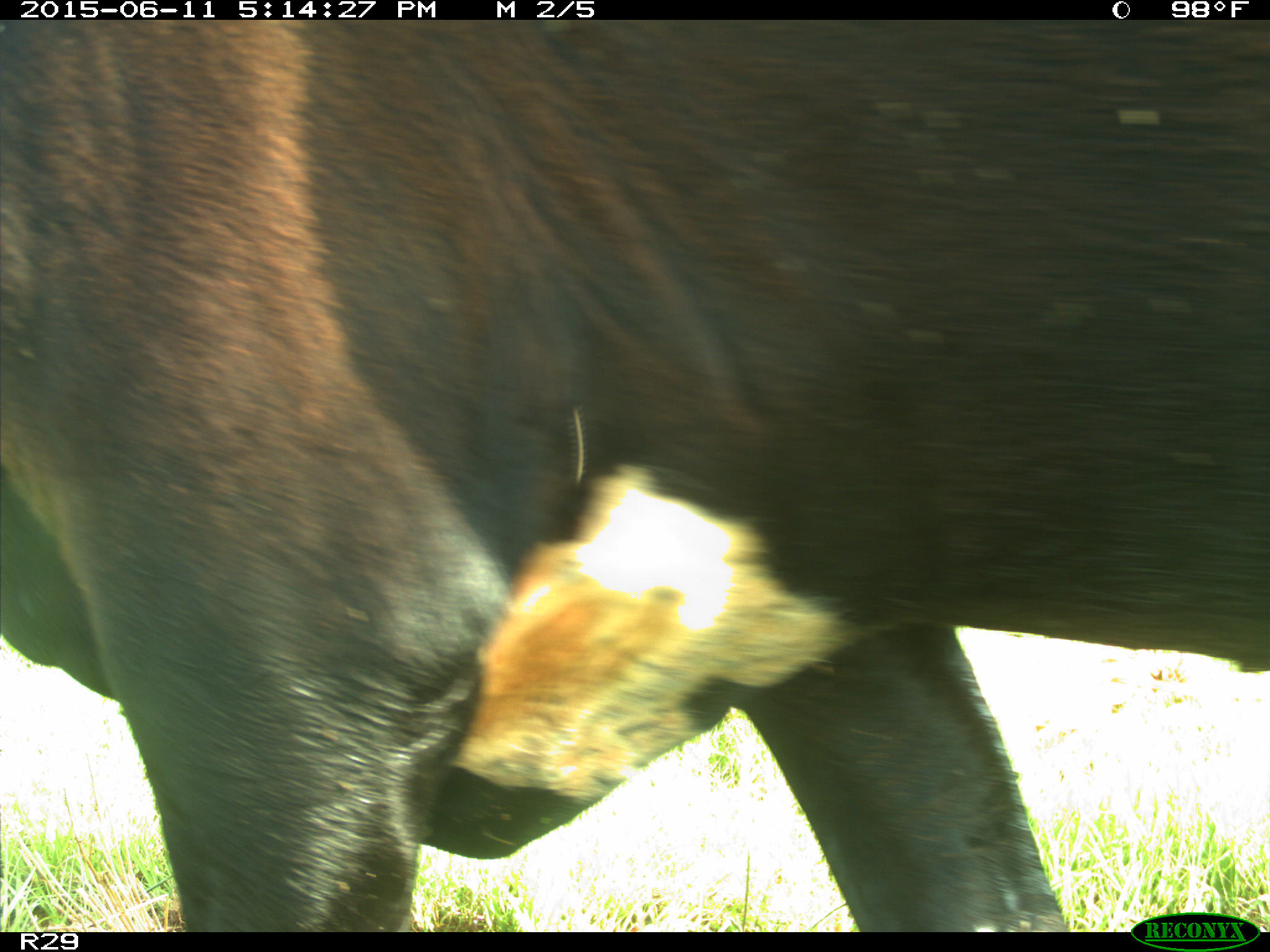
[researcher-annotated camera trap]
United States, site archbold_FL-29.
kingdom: Animalia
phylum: Chordata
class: Mammalia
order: Artiodactyla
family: Bovidae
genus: Bos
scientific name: Bos taurus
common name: domestic cow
Bos taurus (domestic cow).